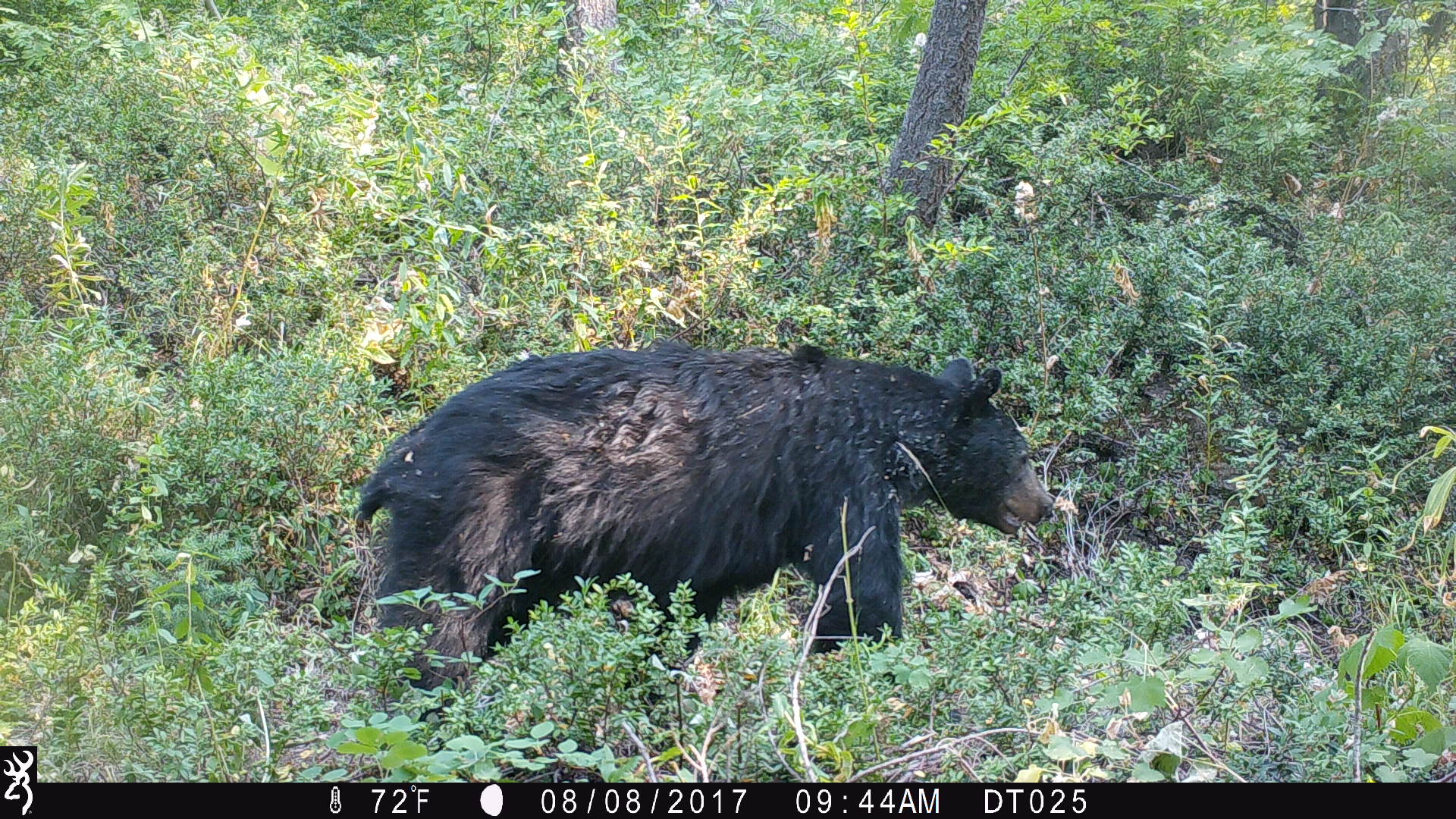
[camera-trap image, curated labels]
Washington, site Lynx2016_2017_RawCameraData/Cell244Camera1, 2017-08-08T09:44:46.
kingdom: Animalia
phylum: Chordata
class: Mammalia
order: Carnivora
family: Ursidae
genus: Ursus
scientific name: Ursus americanus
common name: american black bear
Ursus americanus (american black bear). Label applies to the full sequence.